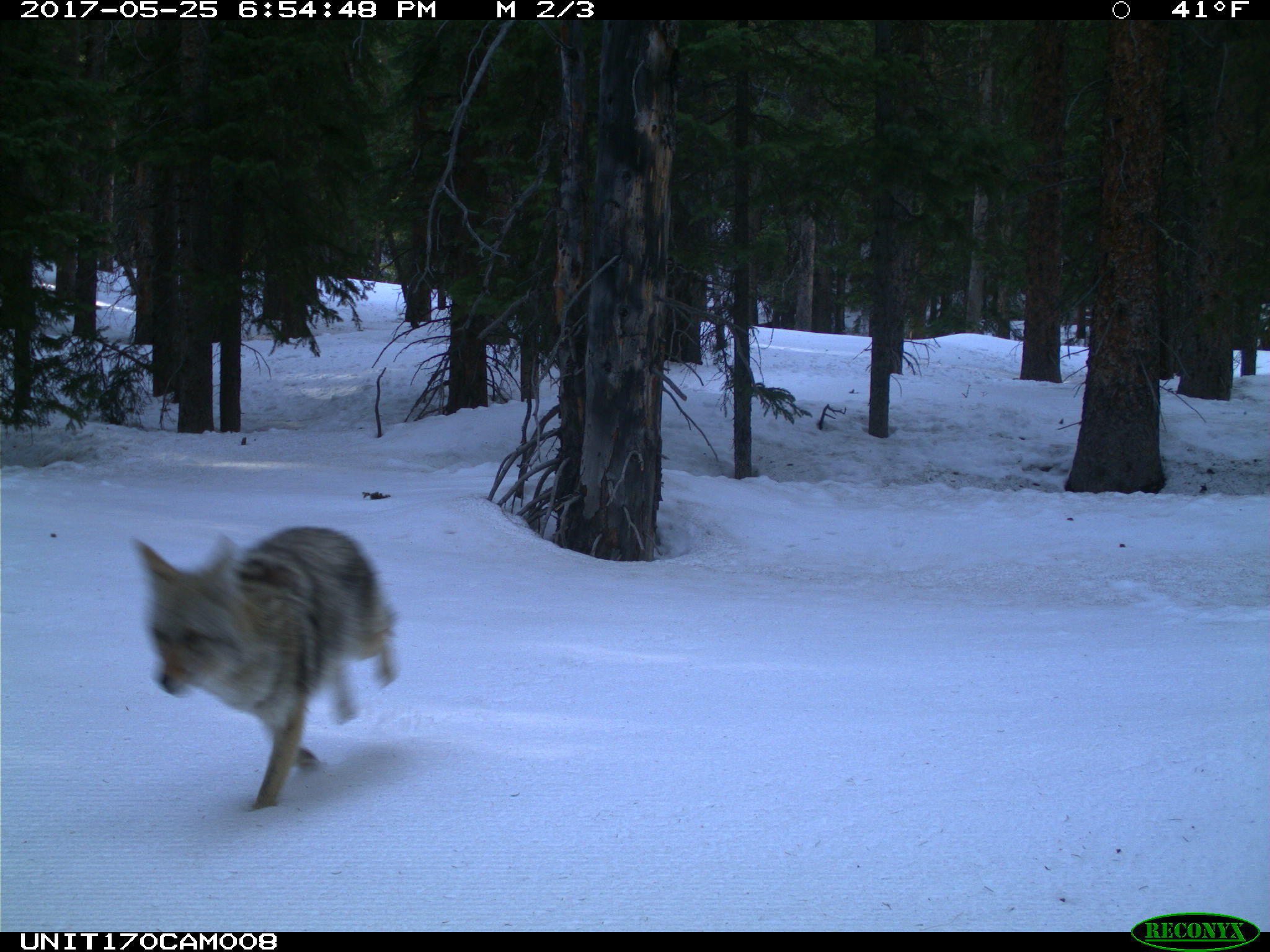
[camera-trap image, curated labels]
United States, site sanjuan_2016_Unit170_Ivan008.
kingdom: Animalia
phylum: Chordata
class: Mammalia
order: Carnivora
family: Canidae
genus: Canis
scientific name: Canis latrans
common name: coyote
Canis latrans (coyote).